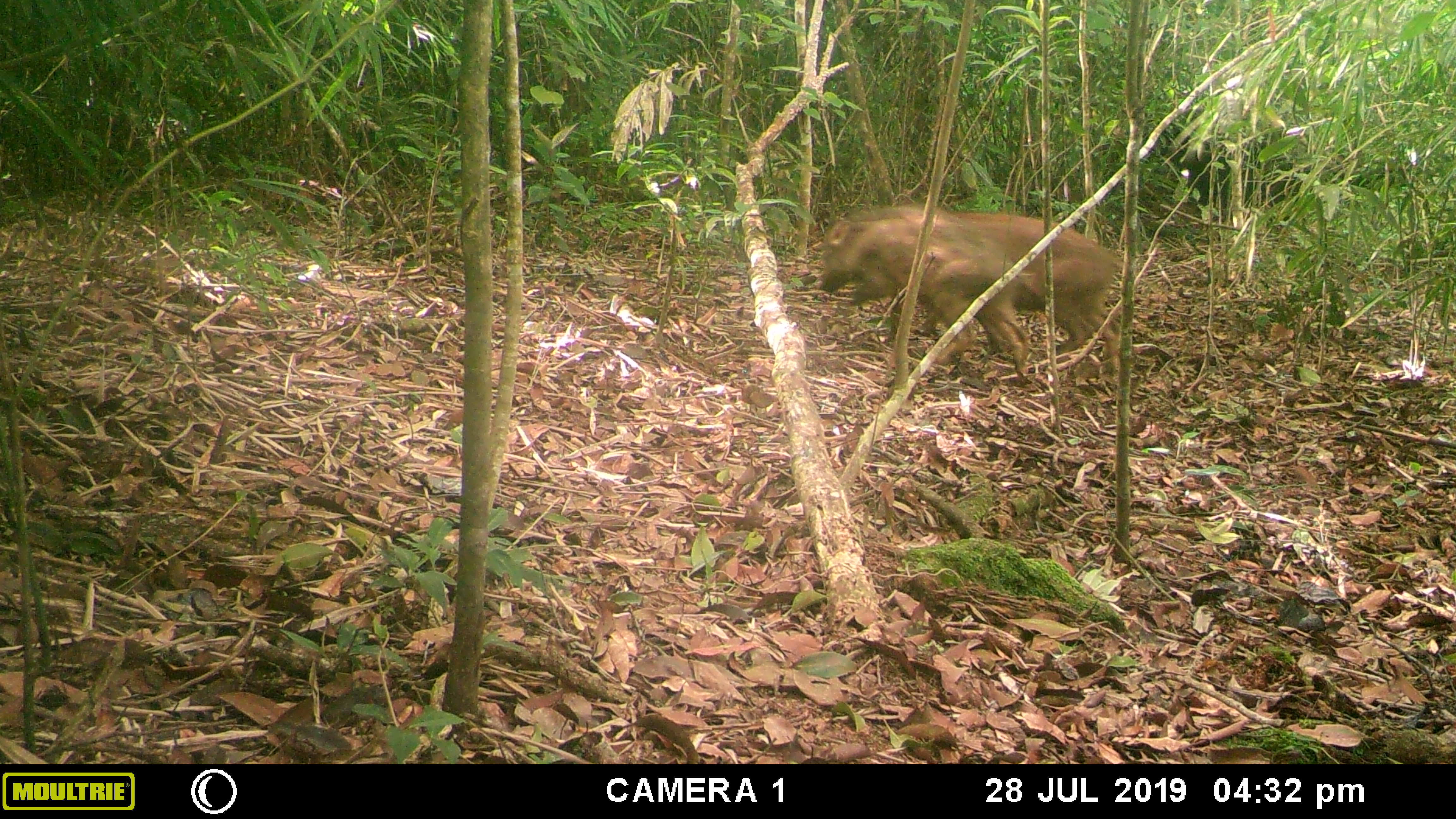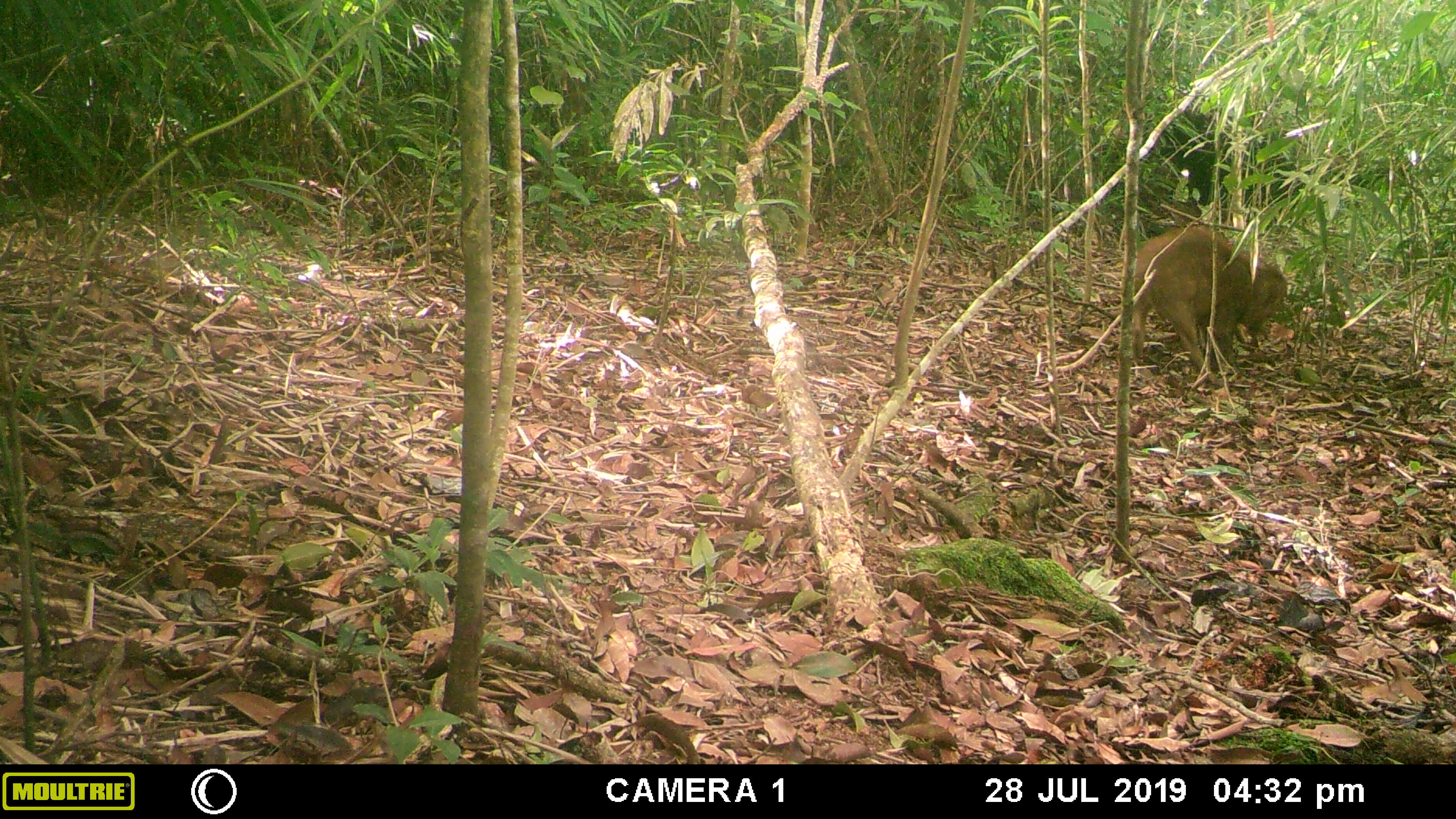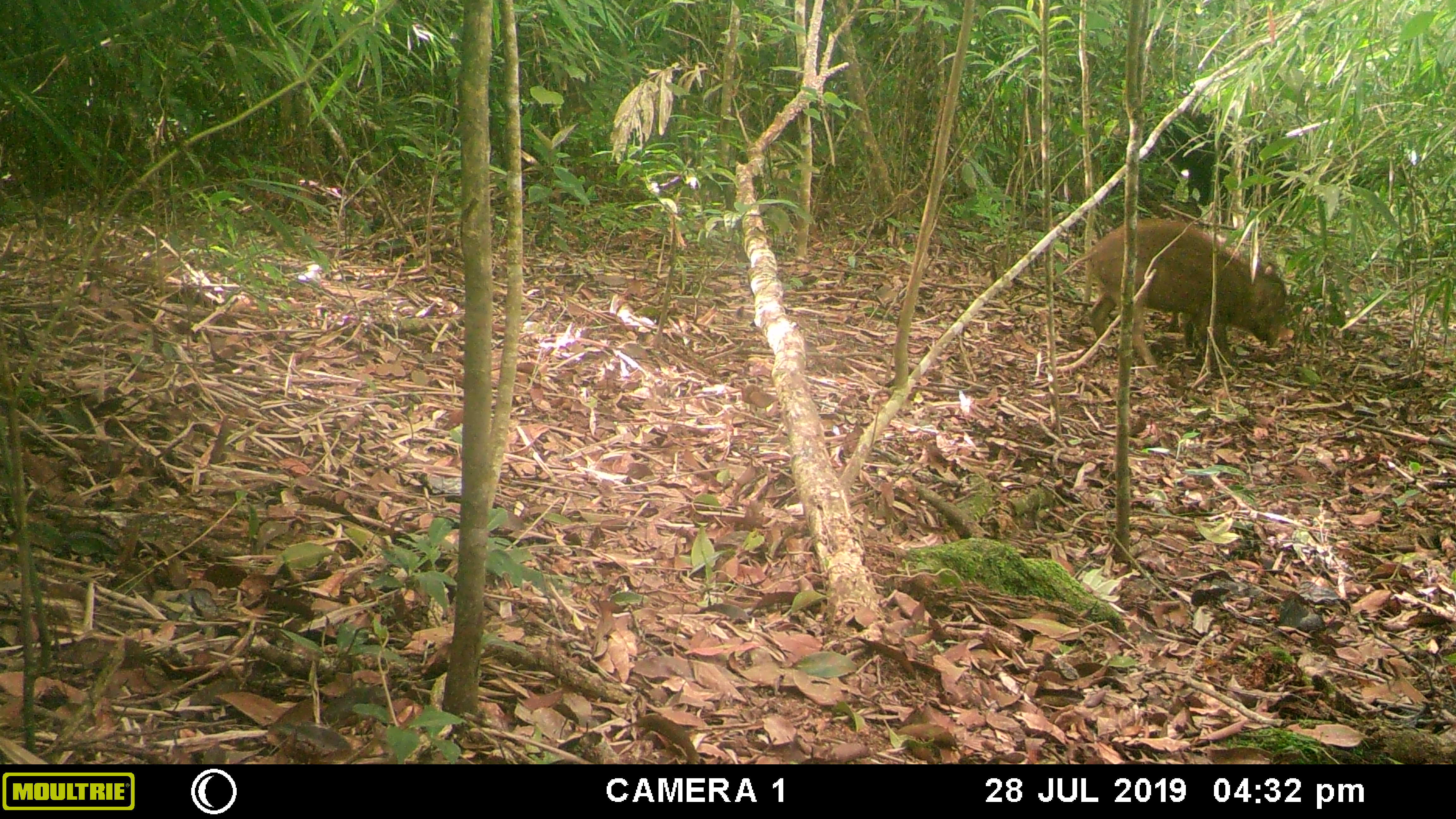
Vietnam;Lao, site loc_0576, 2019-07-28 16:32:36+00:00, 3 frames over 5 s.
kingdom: Animalia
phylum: Chordata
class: Mammalia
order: Artiodactyla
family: Suidae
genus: Sus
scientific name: Sus scrofa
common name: eurasian wild pig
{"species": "eurasian wild pig (Sus scrofa)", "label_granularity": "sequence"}